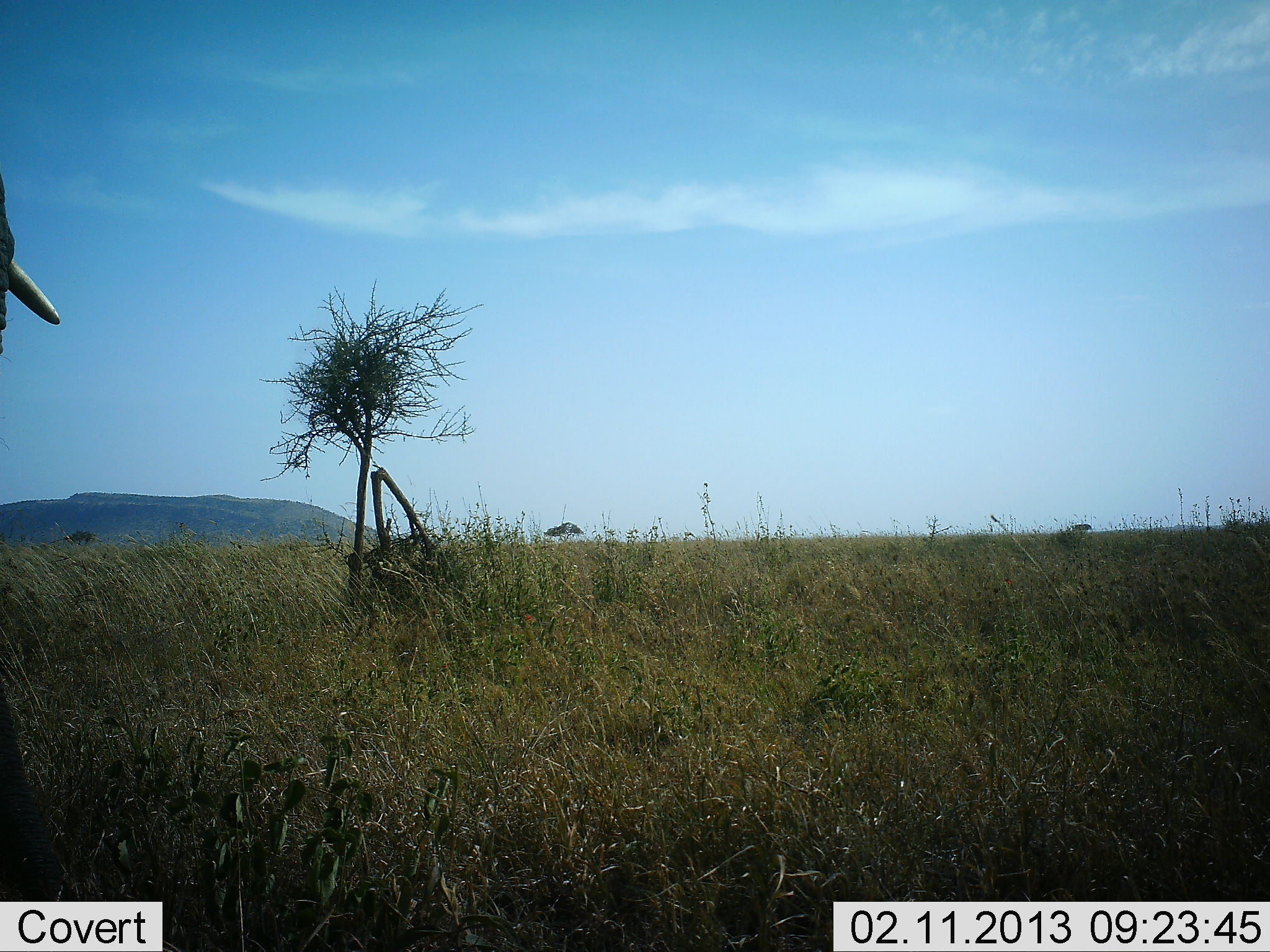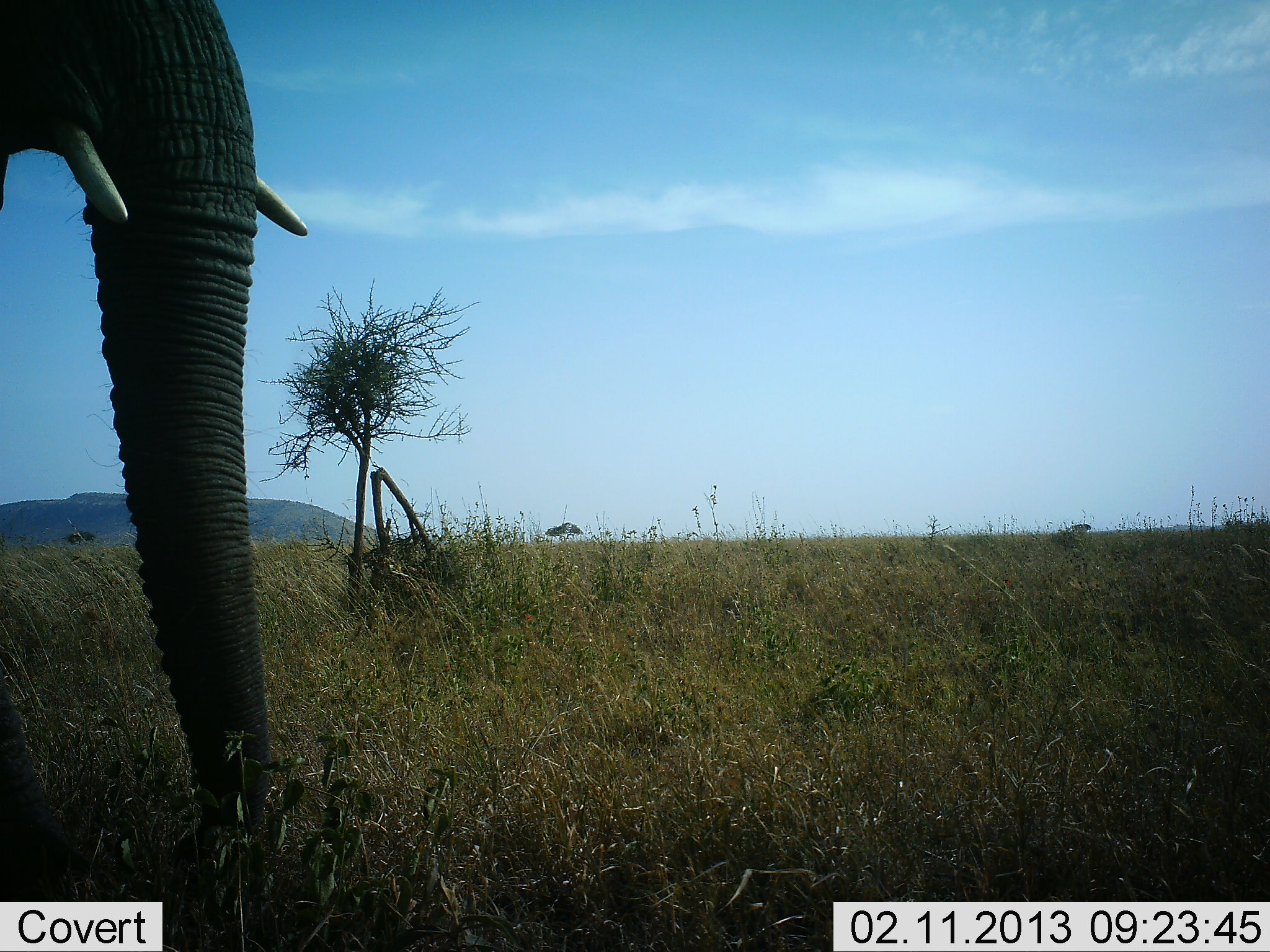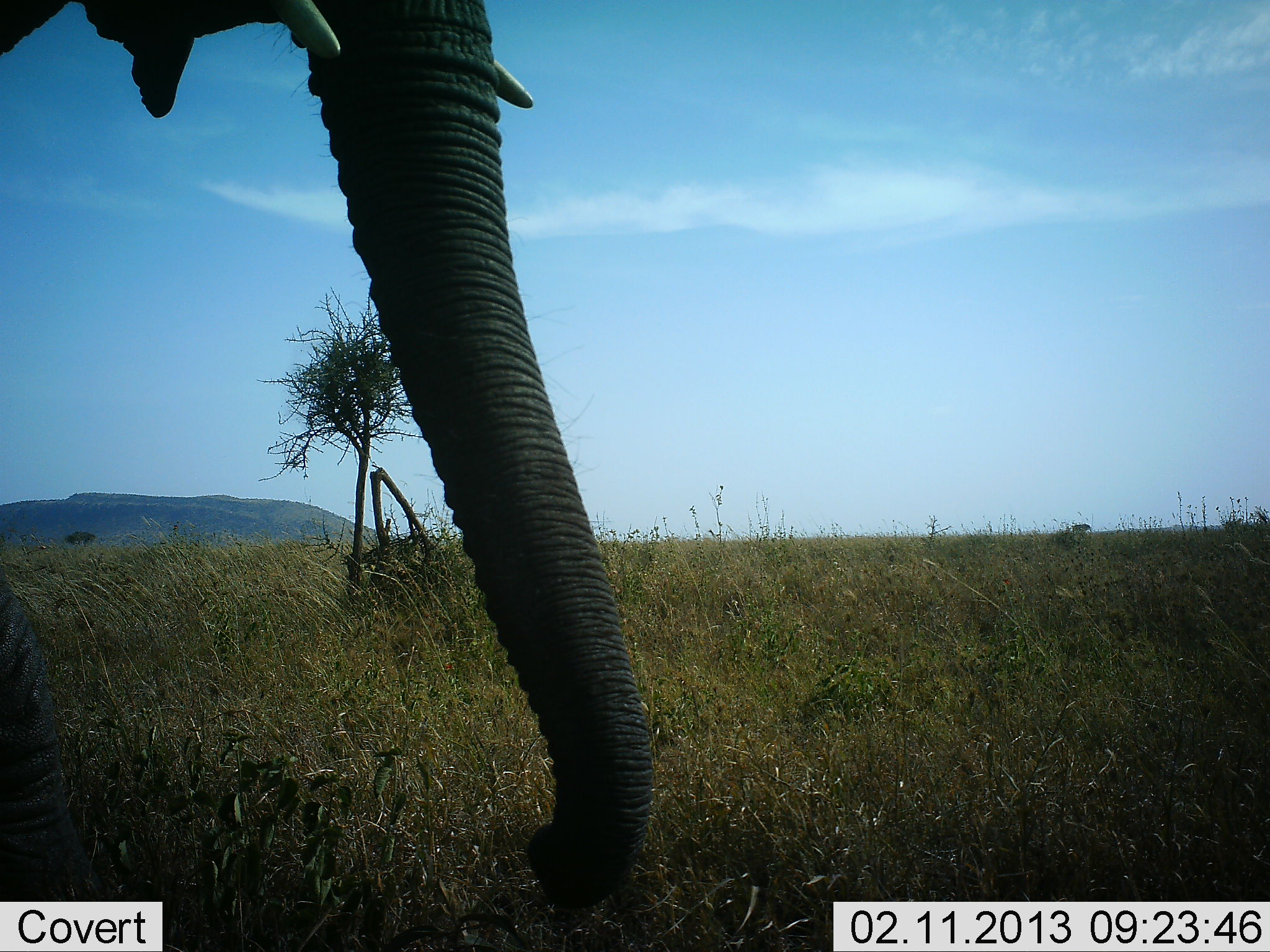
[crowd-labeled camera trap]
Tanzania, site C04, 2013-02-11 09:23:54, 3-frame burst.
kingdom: Animalia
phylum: Chordata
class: Mammalia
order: Proboscidea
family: Elephantidae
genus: Loxodonta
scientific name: Loxodonta africana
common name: african bush elephant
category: elephant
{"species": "elephant (african bush elephant) (Loxodonta africana)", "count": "1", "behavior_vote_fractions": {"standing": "9%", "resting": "0%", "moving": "91%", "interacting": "0%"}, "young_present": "0%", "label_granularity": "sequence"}